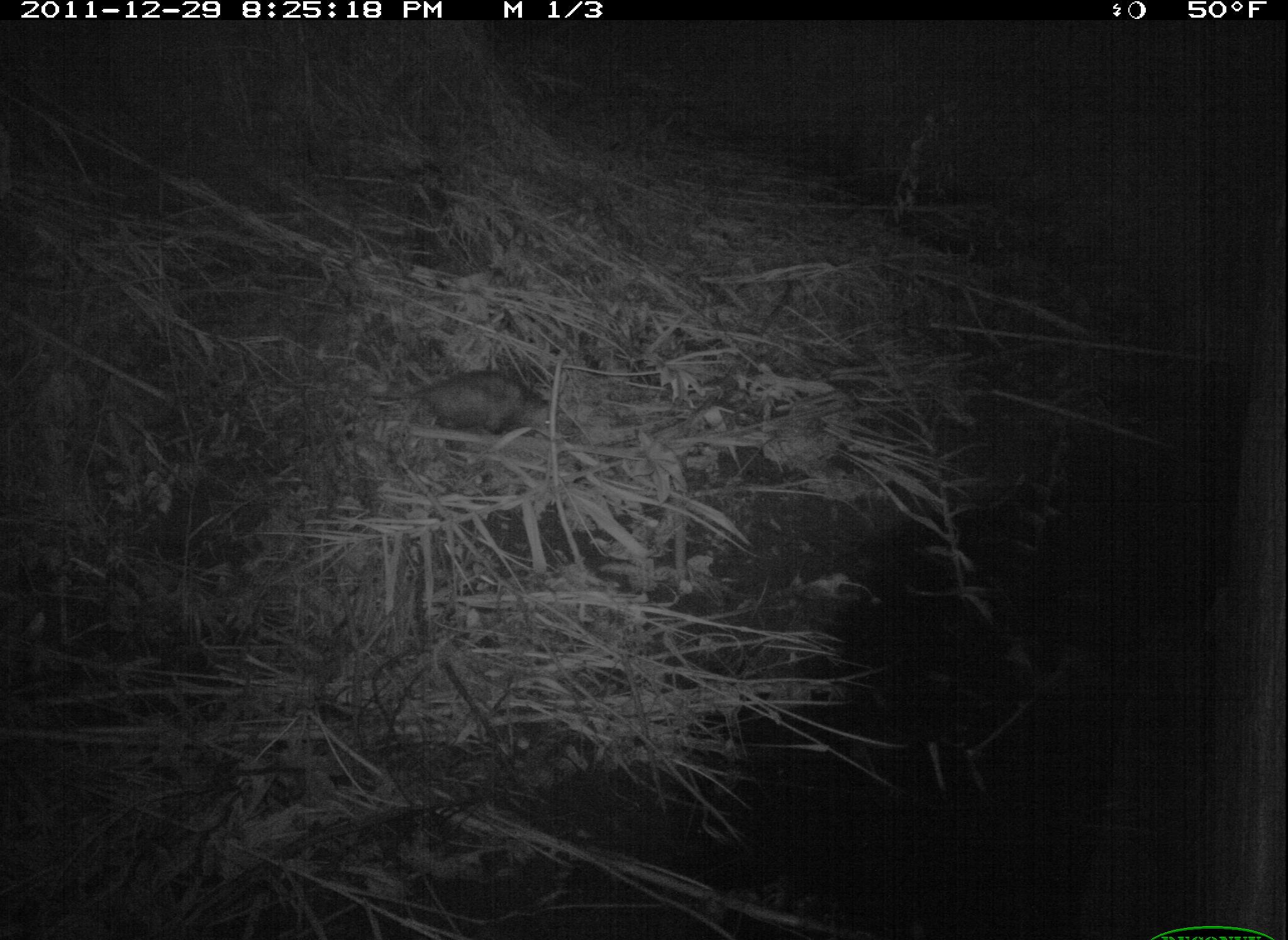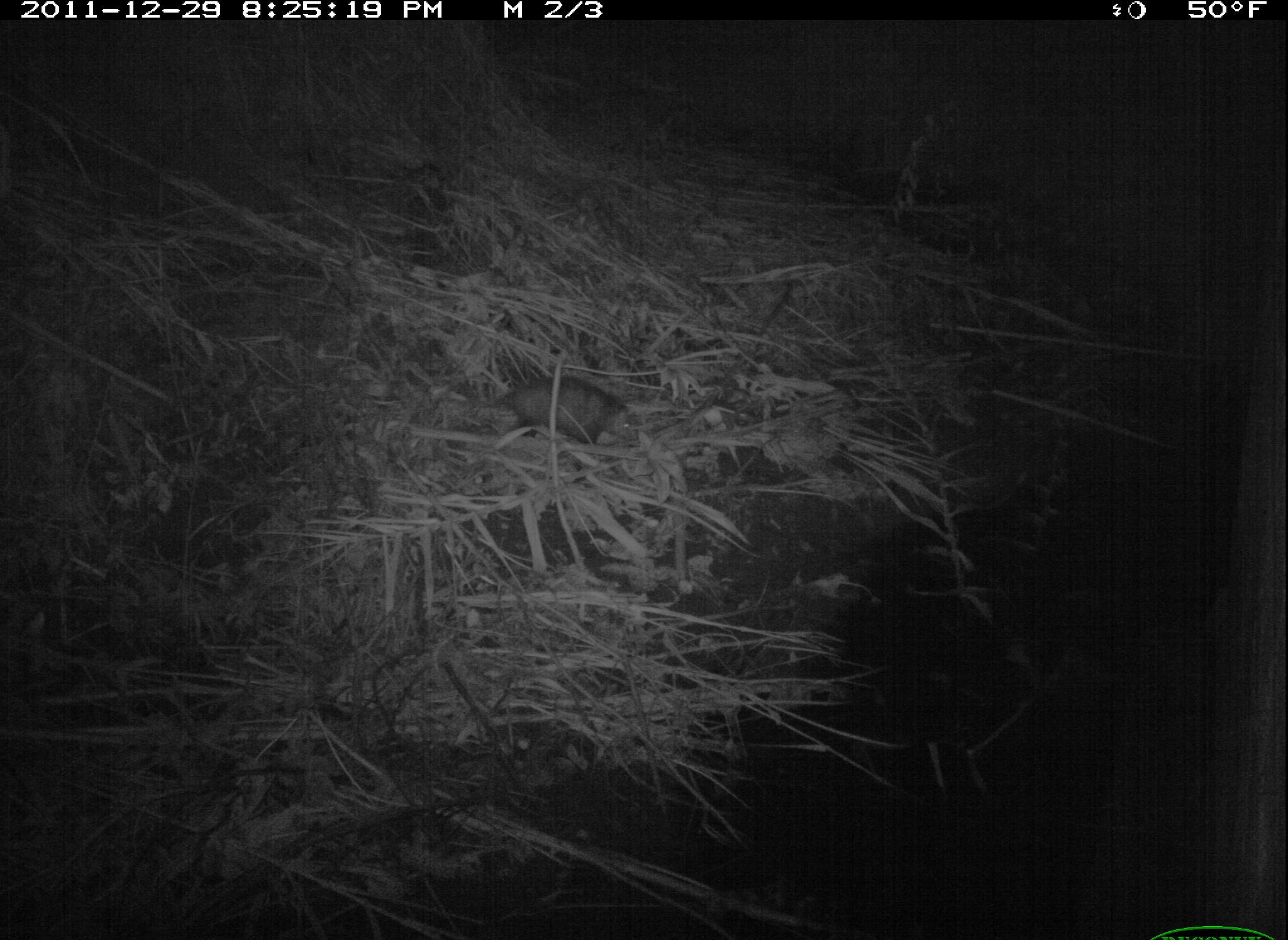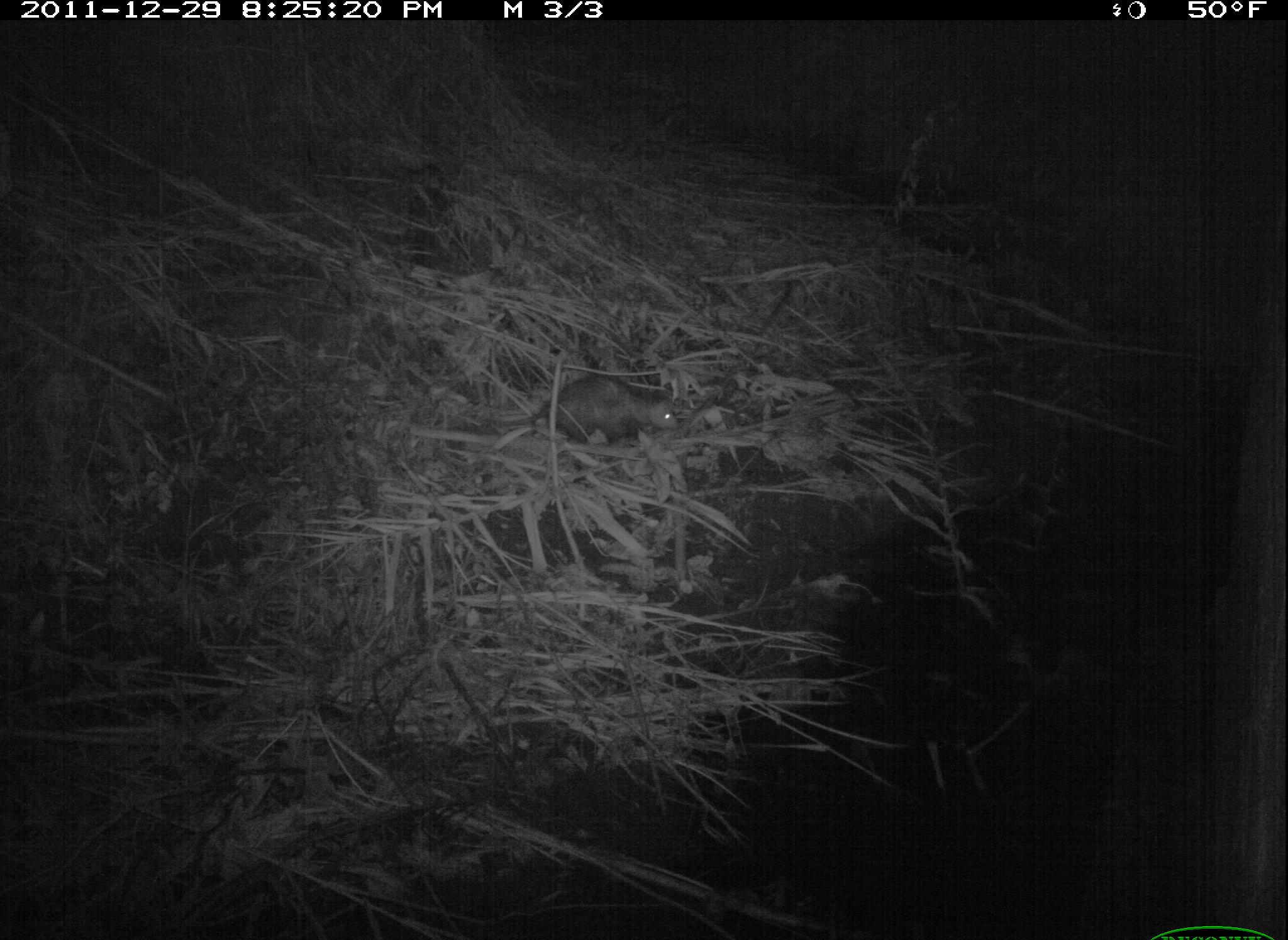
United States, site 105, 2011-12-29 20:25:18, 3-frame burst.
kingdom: Animalia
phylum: Chordata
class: Mammalia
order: Didelphimorphia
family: Didelphidae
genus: Didelphis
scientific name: Didelphis virginiana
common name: virginia opossum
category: opossum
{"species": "opossum (virginia opossum) (Didelphis virginiana)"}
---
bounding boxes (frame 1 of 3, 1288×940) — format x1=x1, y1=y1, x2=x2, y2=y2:
opossum: x1=362, y1=366, x2=578, y2=457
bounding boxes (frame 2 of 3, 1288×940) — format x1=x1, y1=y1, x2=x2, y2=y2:
opossum: x1=448, y1=367, x2=644, y2=459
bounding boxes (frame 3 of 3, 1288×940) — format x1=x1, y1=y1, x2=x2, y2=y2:
opossum: x1=485, y1=364, x2=708, y2=478